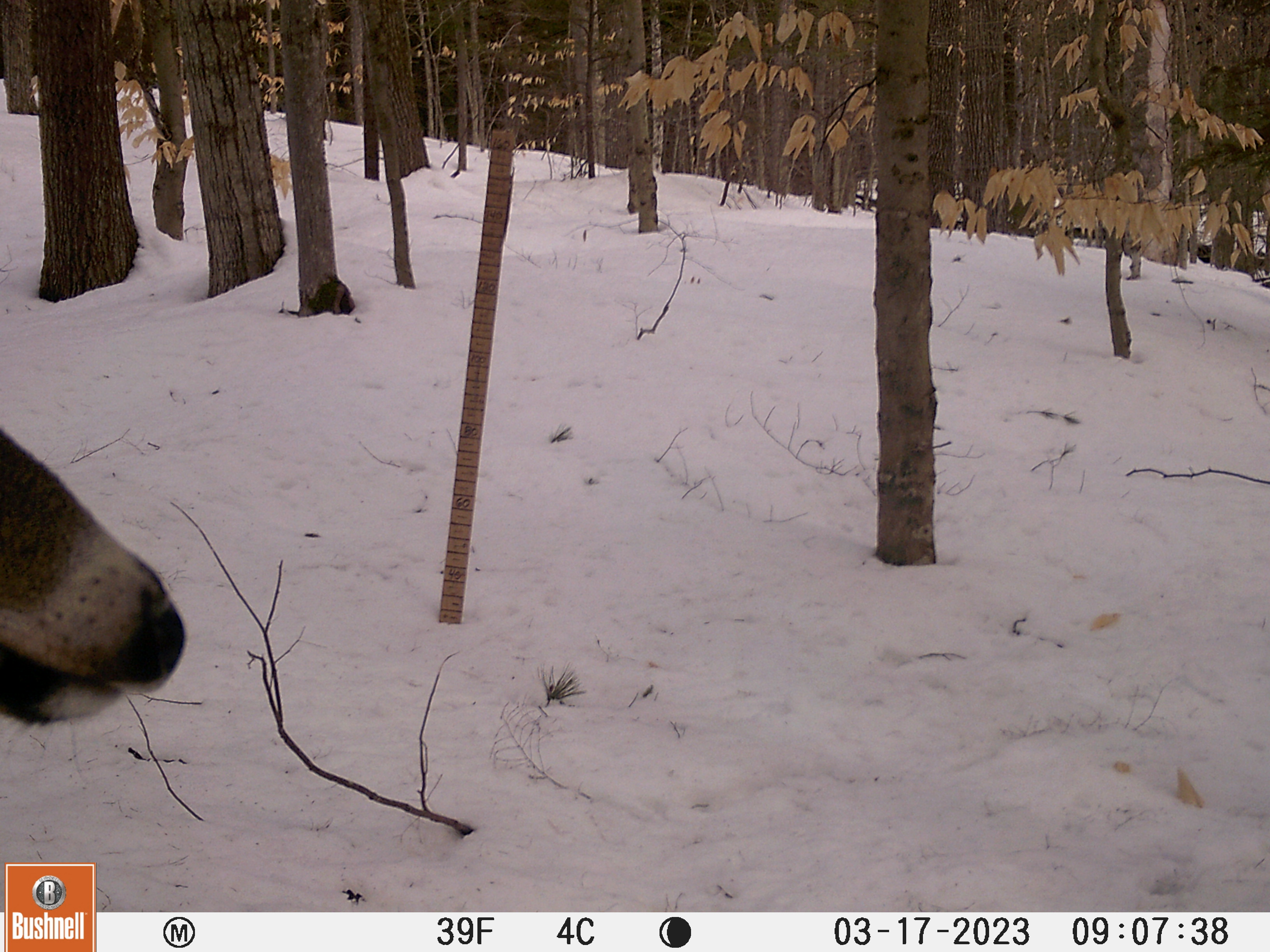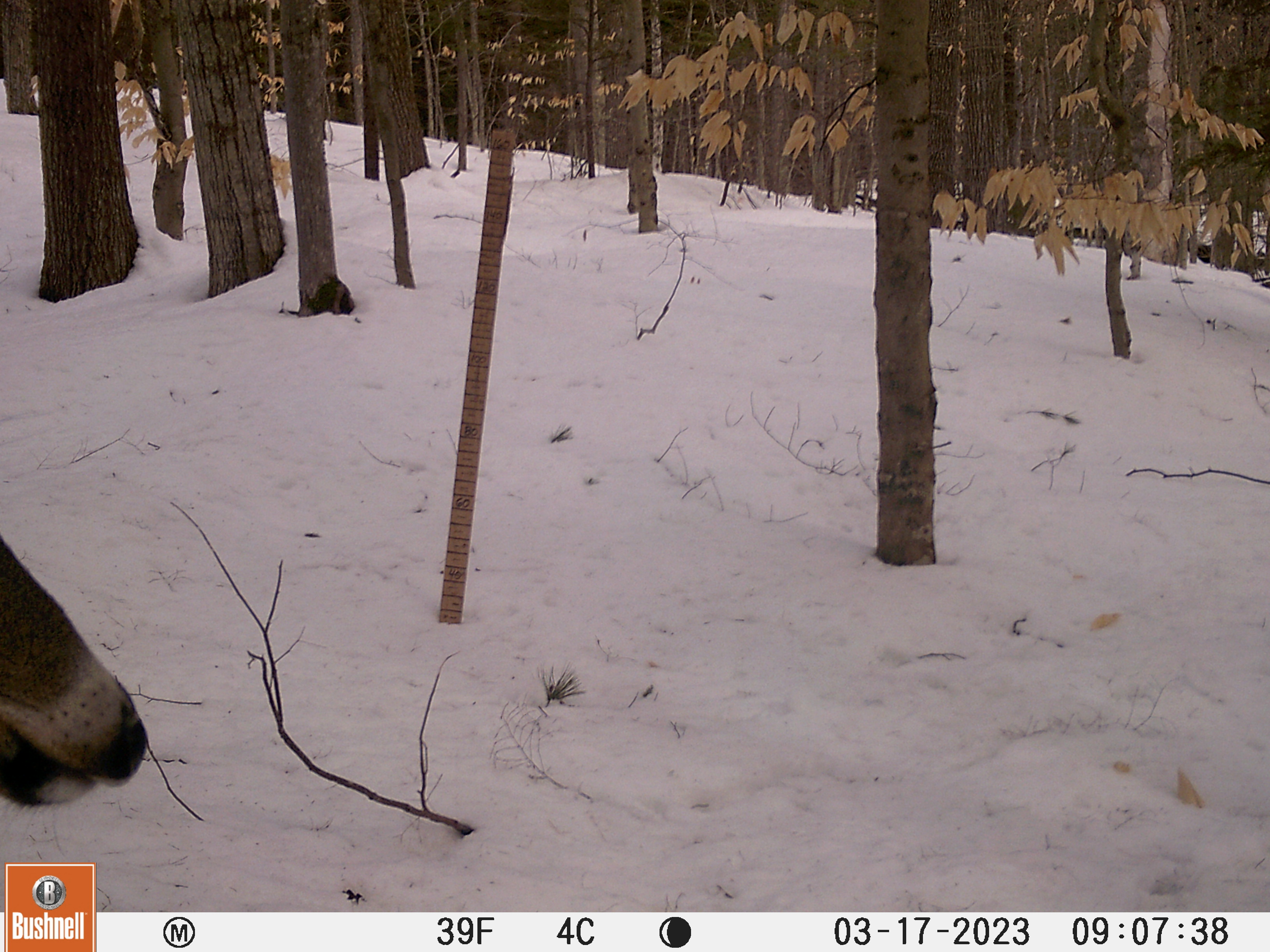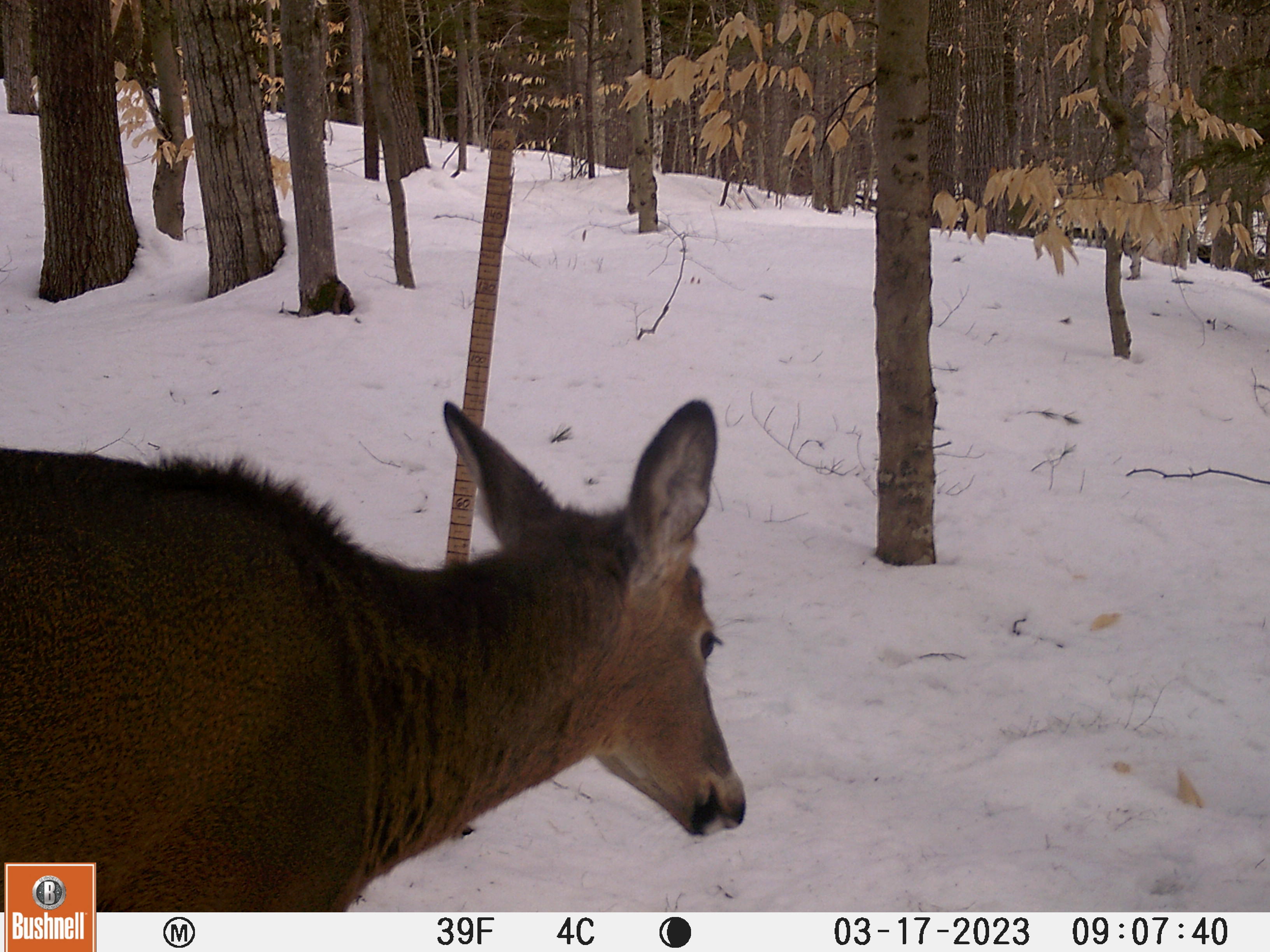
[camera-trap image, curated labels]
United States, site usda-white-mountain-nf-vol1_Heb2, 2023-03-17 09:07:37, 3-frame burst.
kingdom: Animalia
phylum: Chordata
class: Mammalia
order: Artiodactyla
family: Cervidae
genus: Odocoileus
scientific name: Odocoileus virginianus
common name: white-tailed deer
White-tailed deer (Odocoileus virginianus).